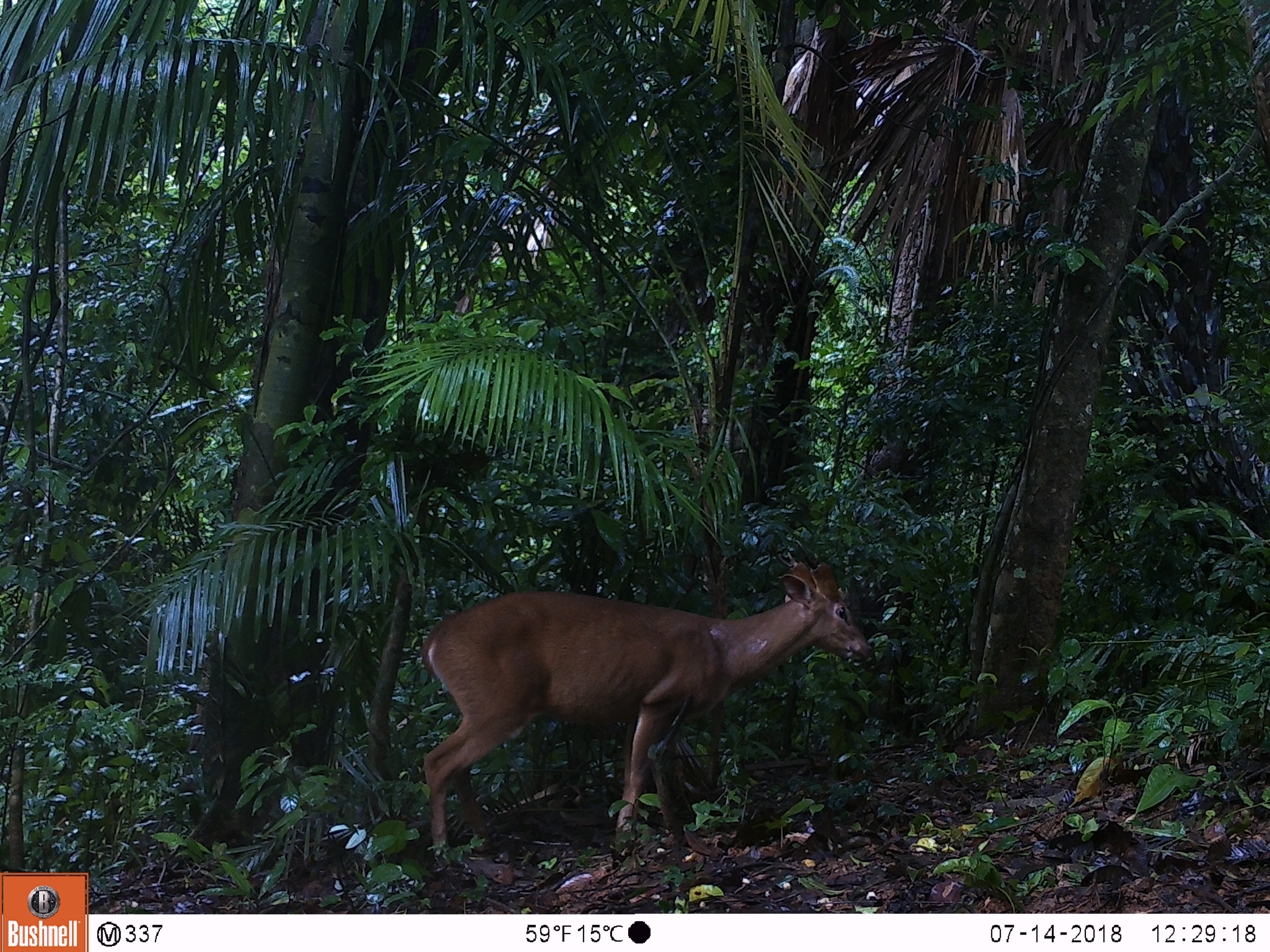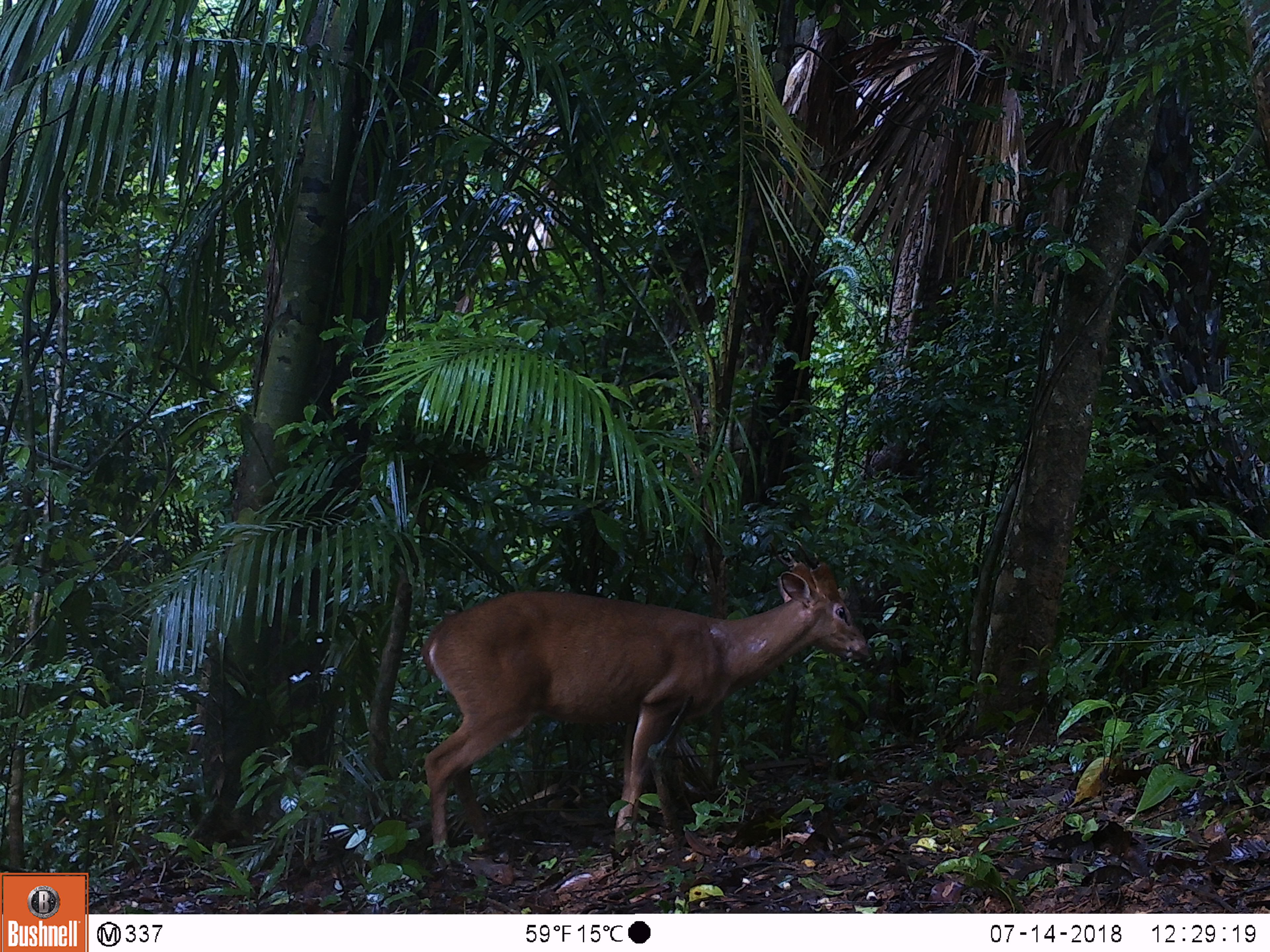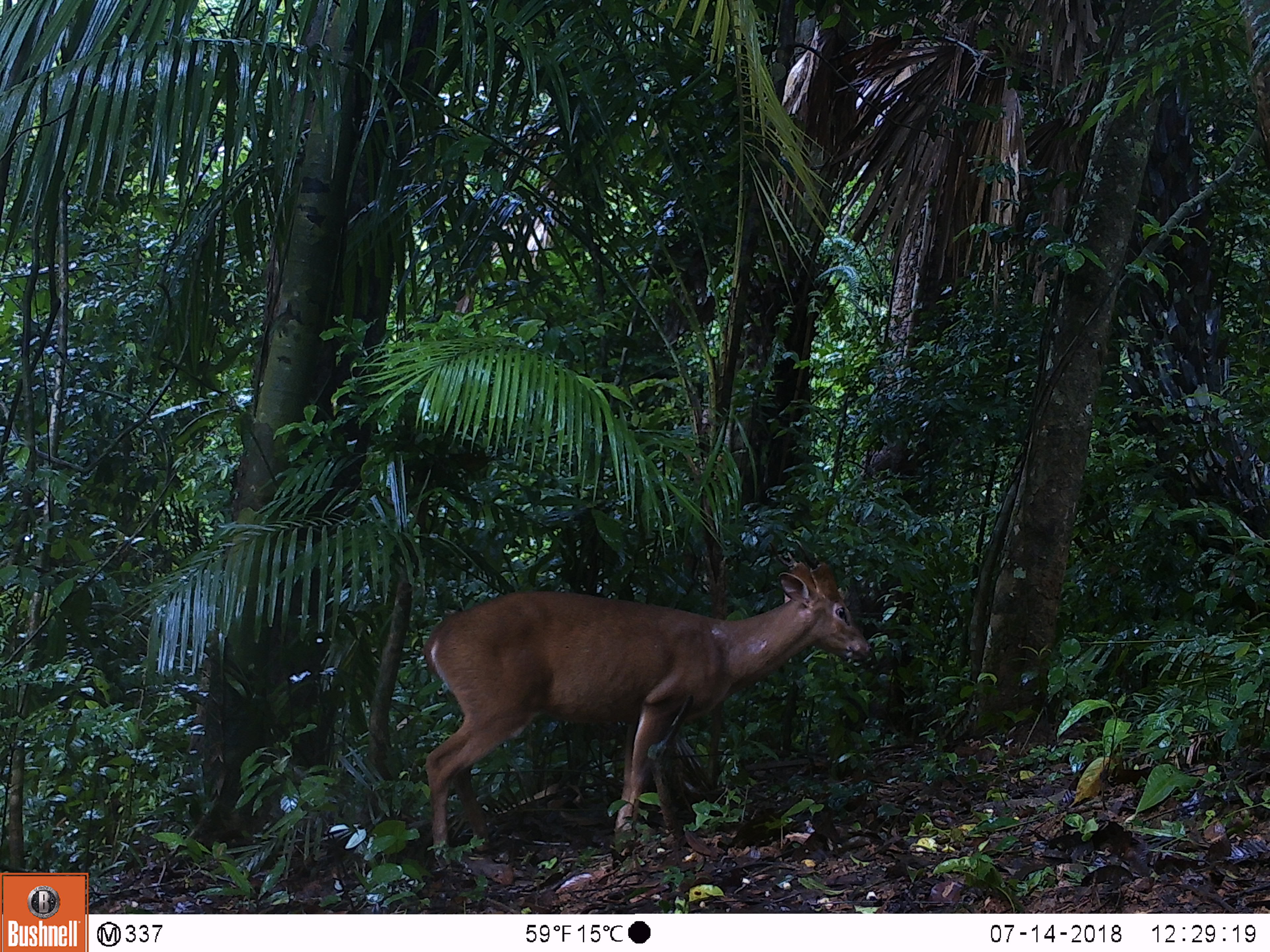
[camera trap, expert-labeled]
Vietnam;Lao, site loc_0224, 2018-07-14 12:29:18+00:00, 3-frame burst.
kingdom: Animalia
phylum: Chordata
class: Mammalia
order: Artiodactyla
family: Cervidae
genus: Muntiacus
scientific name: Muntiacus vuquangensis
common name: large-antlered muntjac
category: large antlered muntjac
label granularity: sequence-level